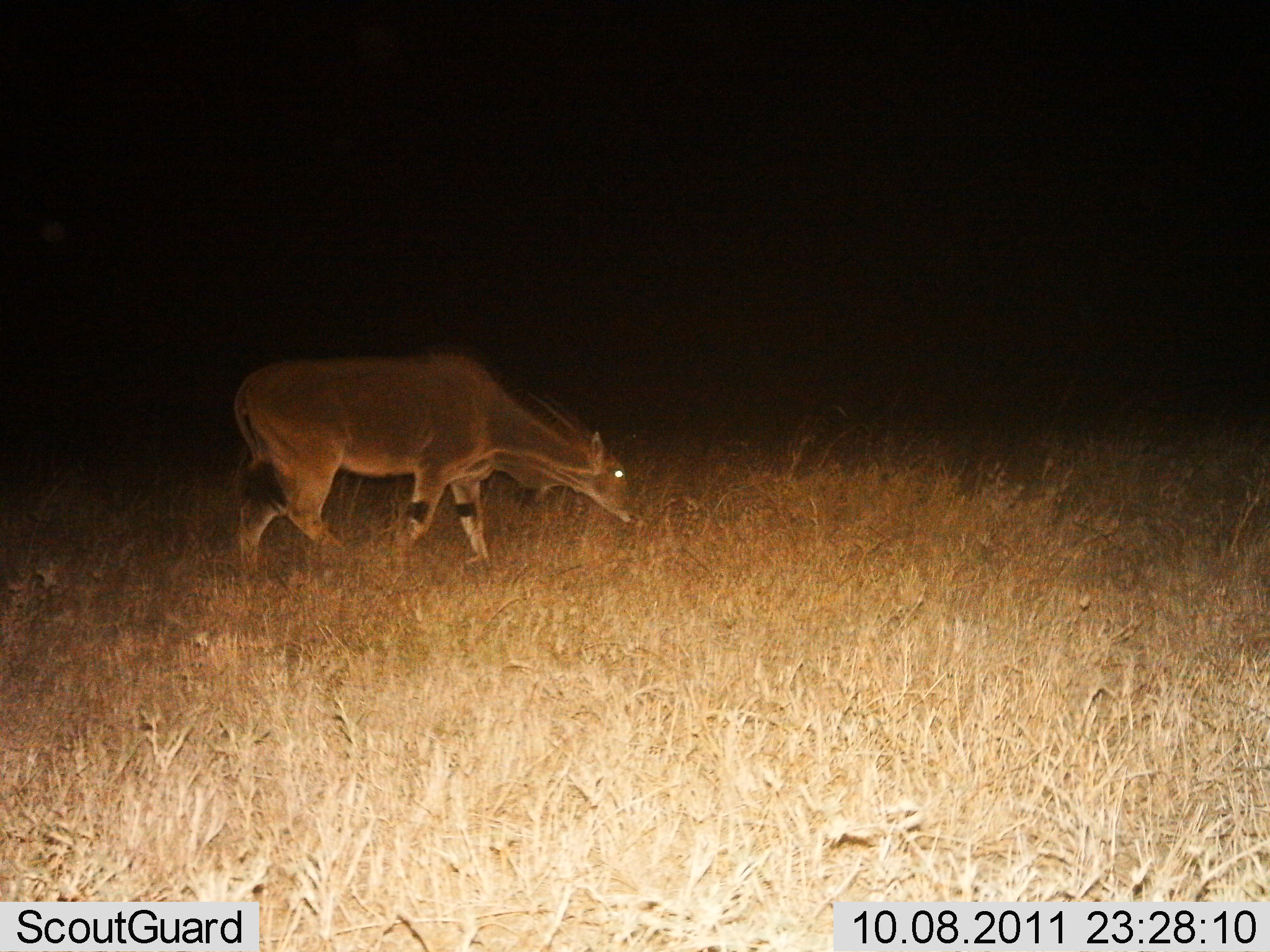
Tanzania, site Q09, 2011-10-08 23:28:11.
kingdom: Animalia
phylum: Chordata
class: Mammalia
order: Artiodactyla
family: Bovidae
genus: Tragelaphus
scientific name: Tragelaphus oryx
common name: eland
Eland (Tragelaphus oryx), count 1. Behavior (volunteer vote fractions): standing 29%, resting 0%, moving 0%, interacting 0%. Young present (vote fraction): 0%. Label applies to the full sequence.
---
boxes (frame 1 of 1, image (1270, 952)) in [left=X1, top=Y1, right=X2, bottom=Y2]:
animal: [left=228, top=352, right=638, bottom=568]